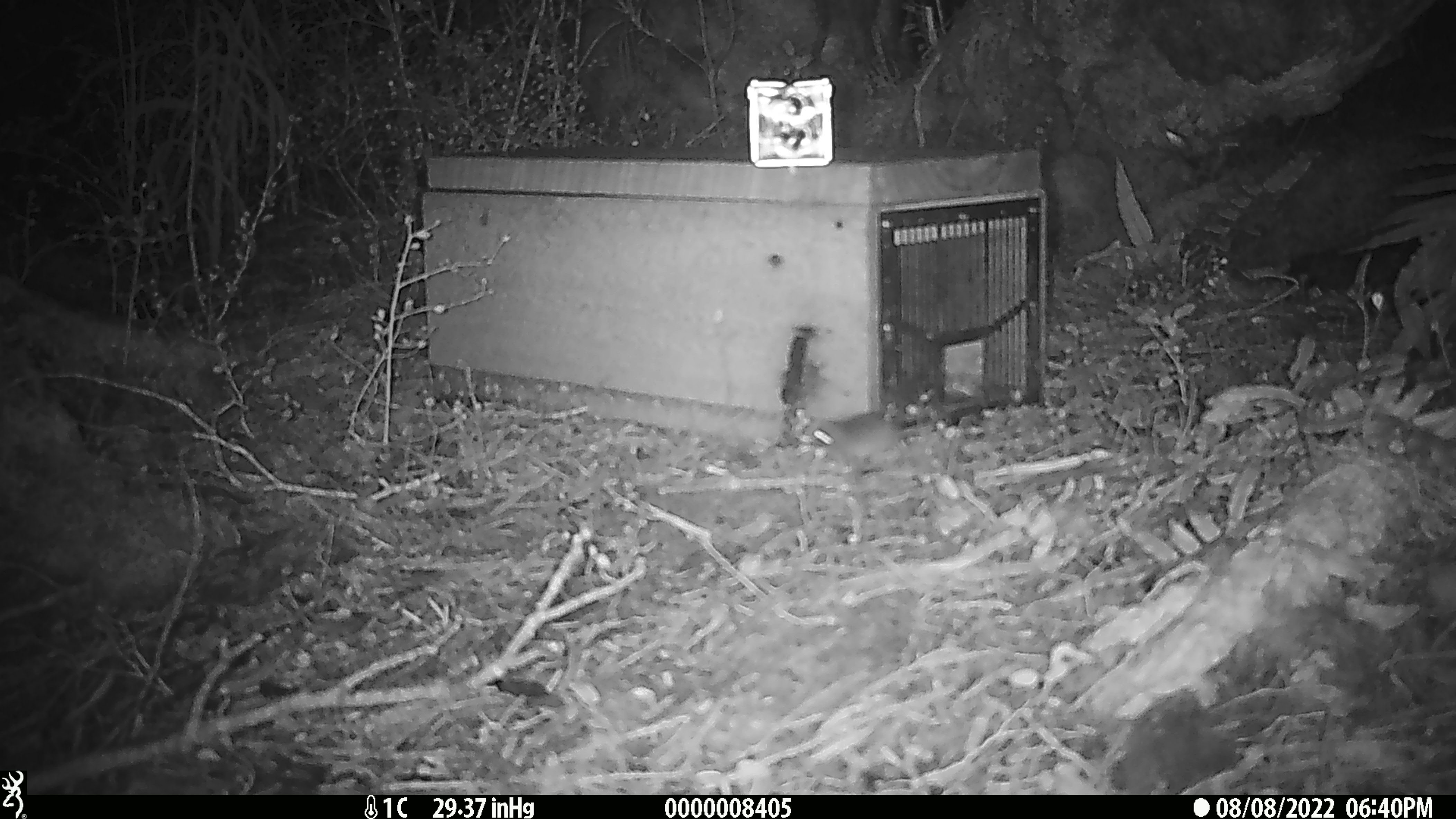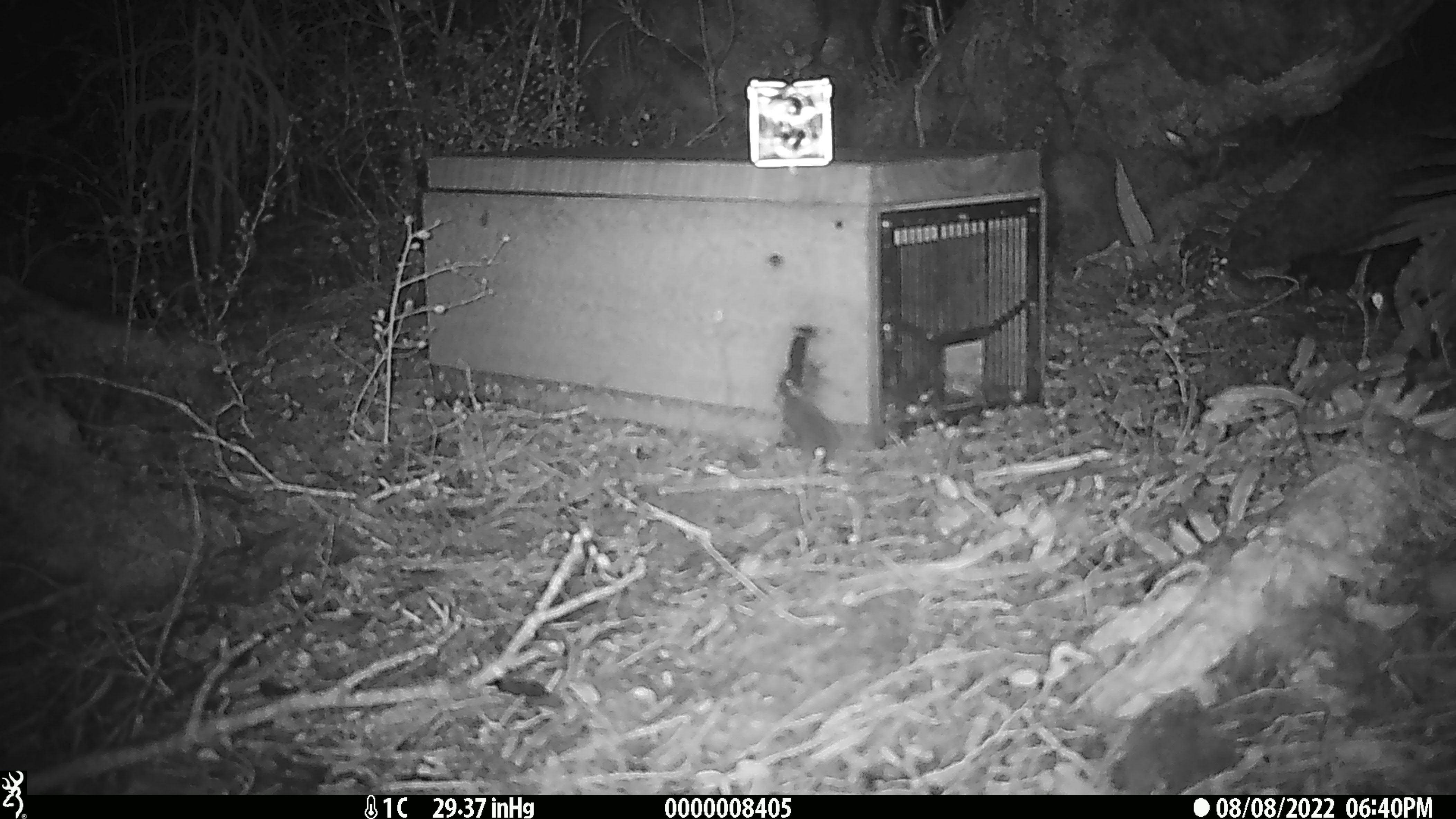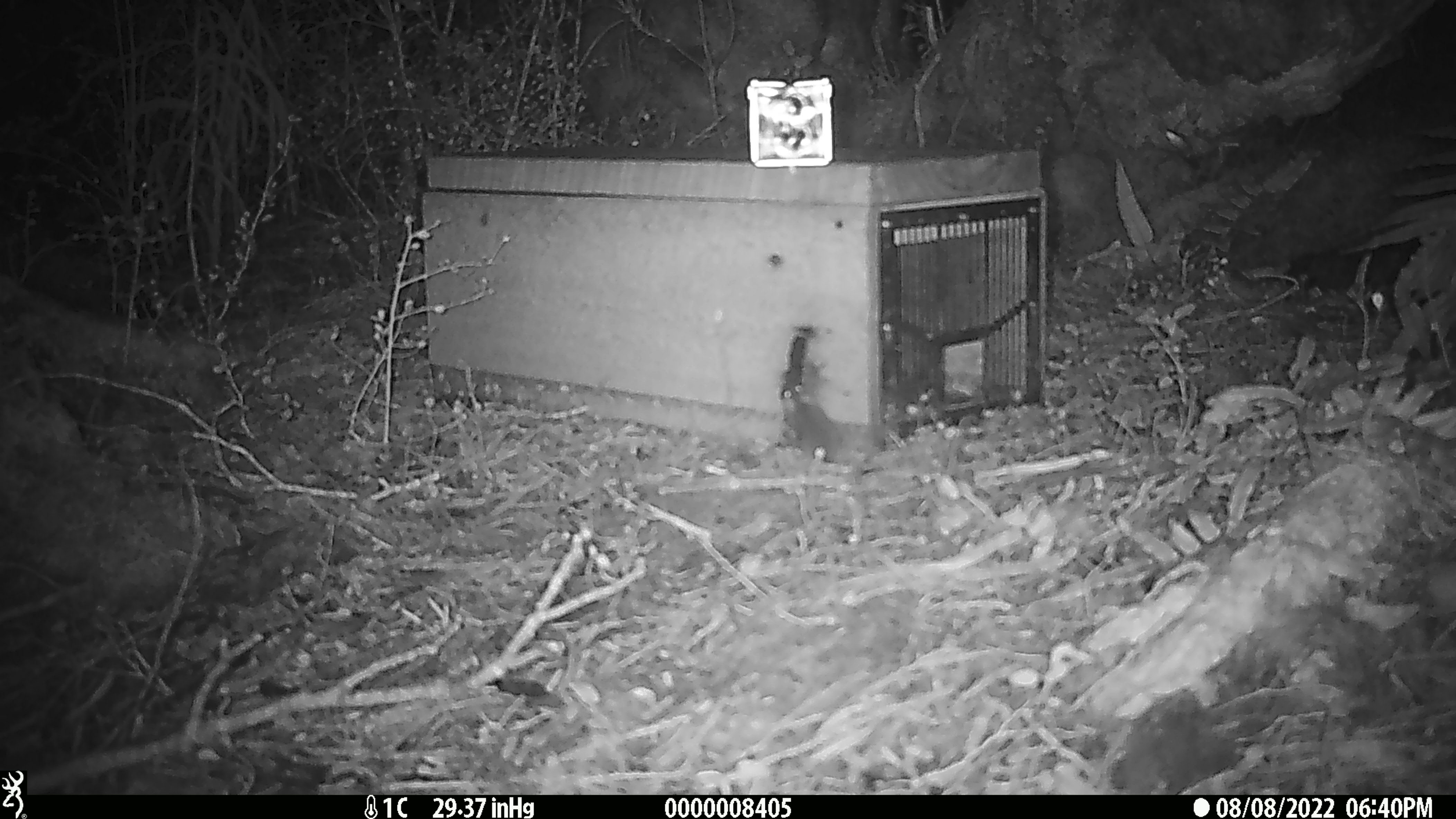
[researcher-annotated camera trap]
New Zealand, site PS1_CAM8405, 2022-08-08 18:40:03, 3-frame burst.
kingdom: Animalia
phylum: Chordata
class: Mammalia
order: Rodentia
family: Muridae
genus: Mus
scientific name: Mus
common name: mouse